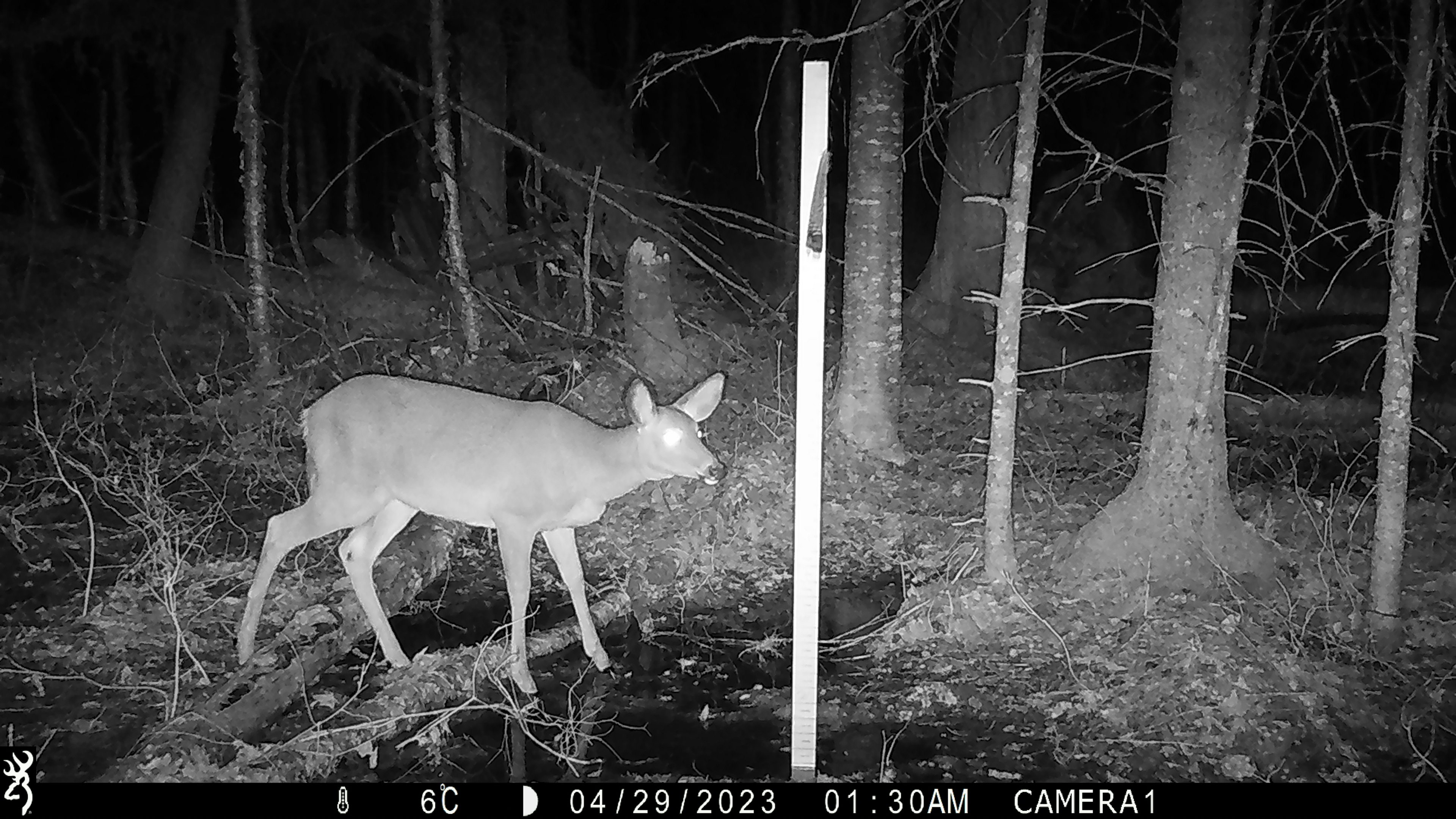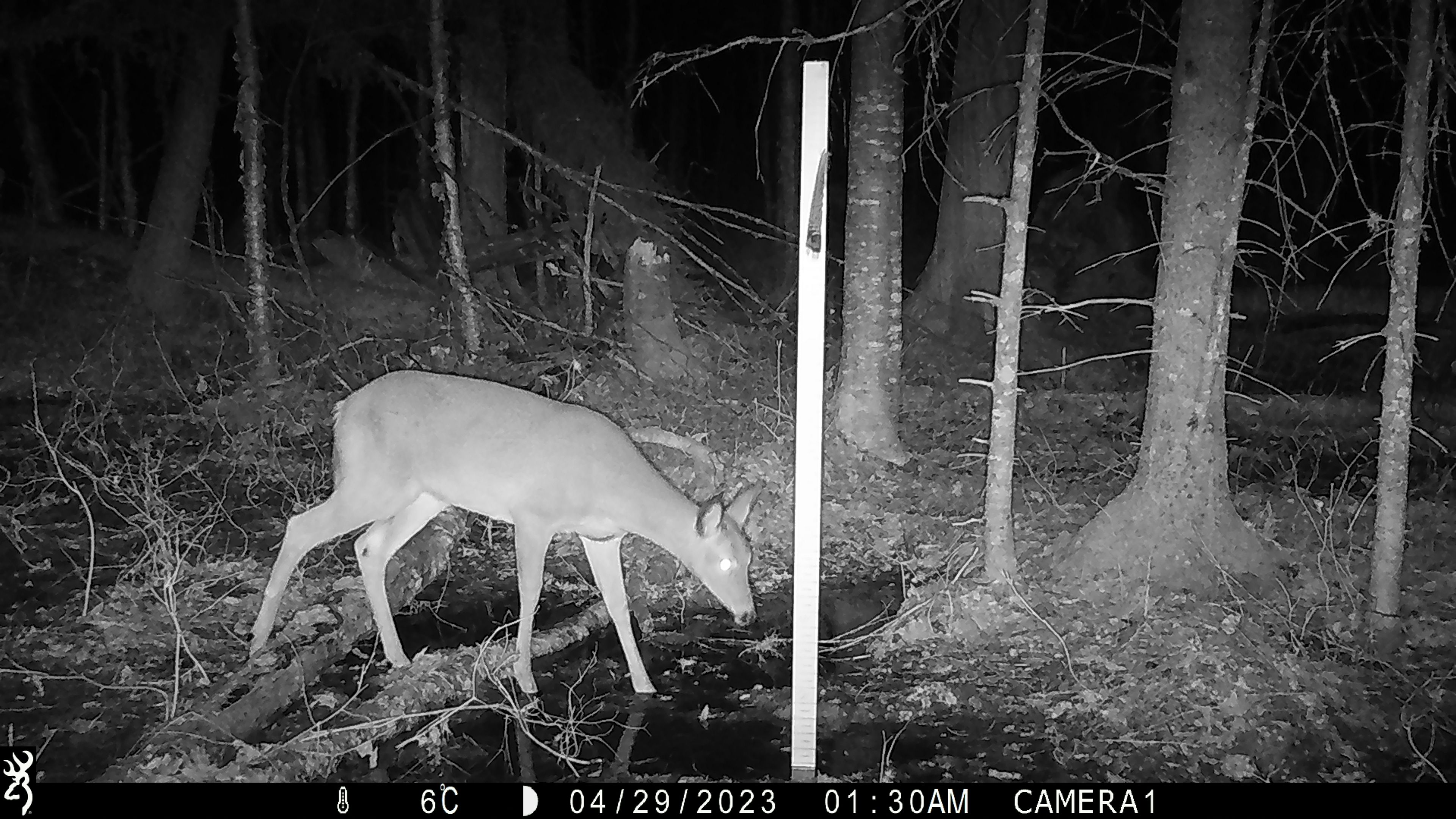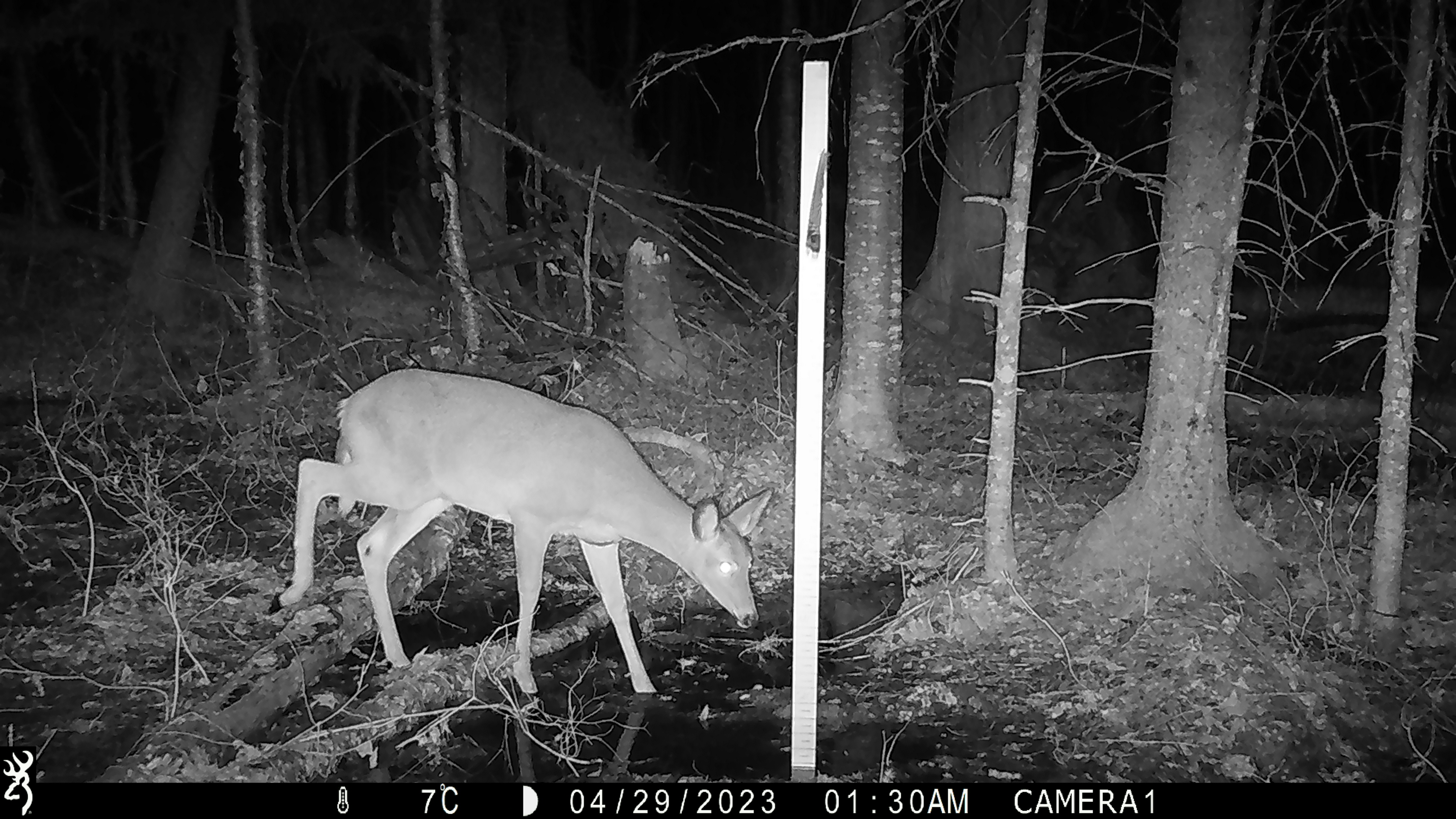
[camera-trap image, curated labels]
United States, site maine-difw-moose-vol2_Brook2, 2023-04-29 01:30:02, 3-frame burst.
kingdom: Animalia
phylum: Chordata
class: Mammalia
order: Artiodactyla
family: Cervidae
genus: Odocoileus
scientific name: Odocoileus virginianus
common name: white-tailed deer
White-tailed deer (Odocoileus virginianus).